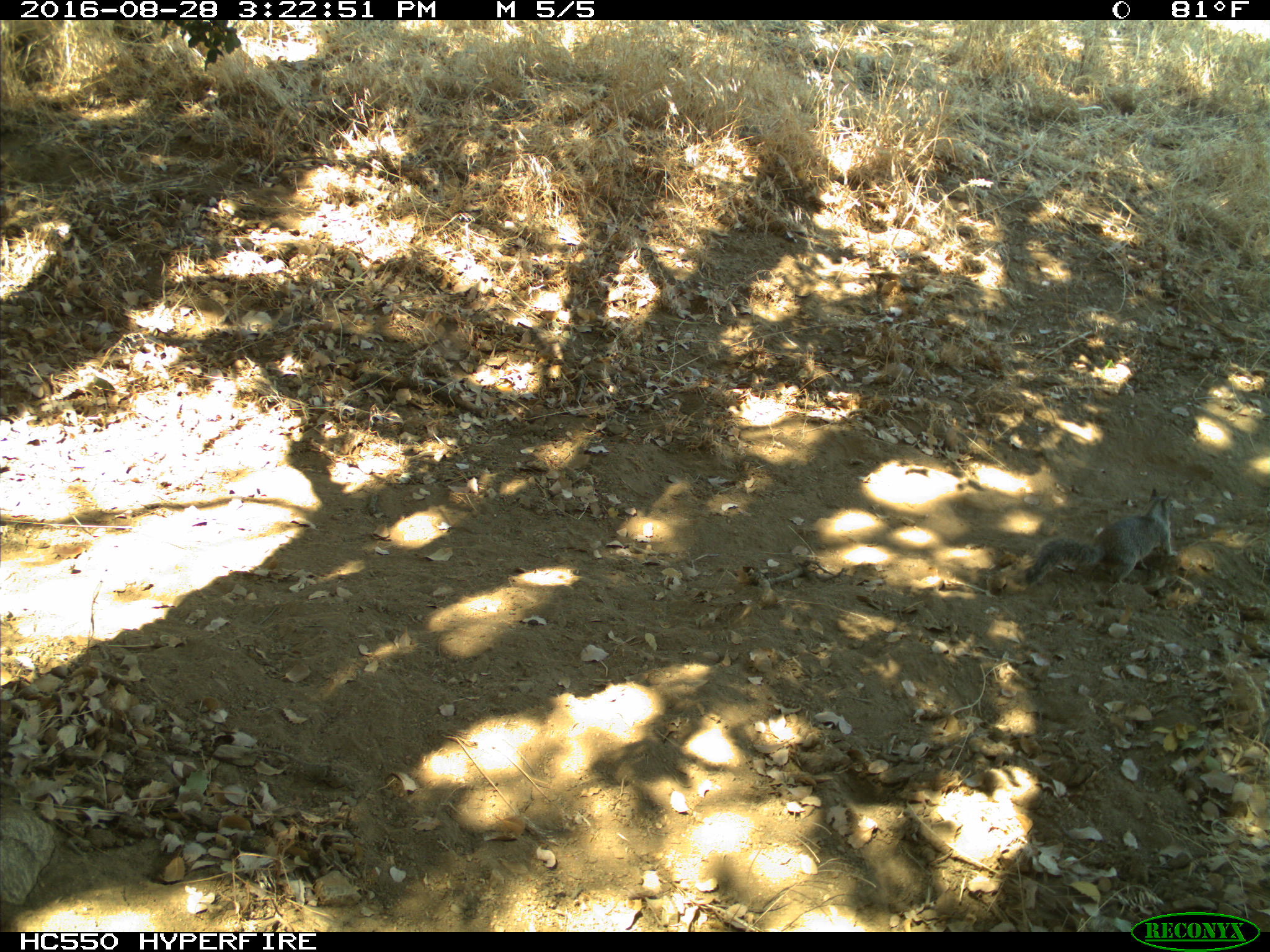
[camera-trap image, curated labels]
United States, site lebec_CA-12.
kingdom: Animalia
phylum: Chordata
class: Mammalia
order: Rodentia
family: Sciuridae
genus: Otospermophilus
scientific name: Otospermophilus beecheyi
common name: california ground squirrel